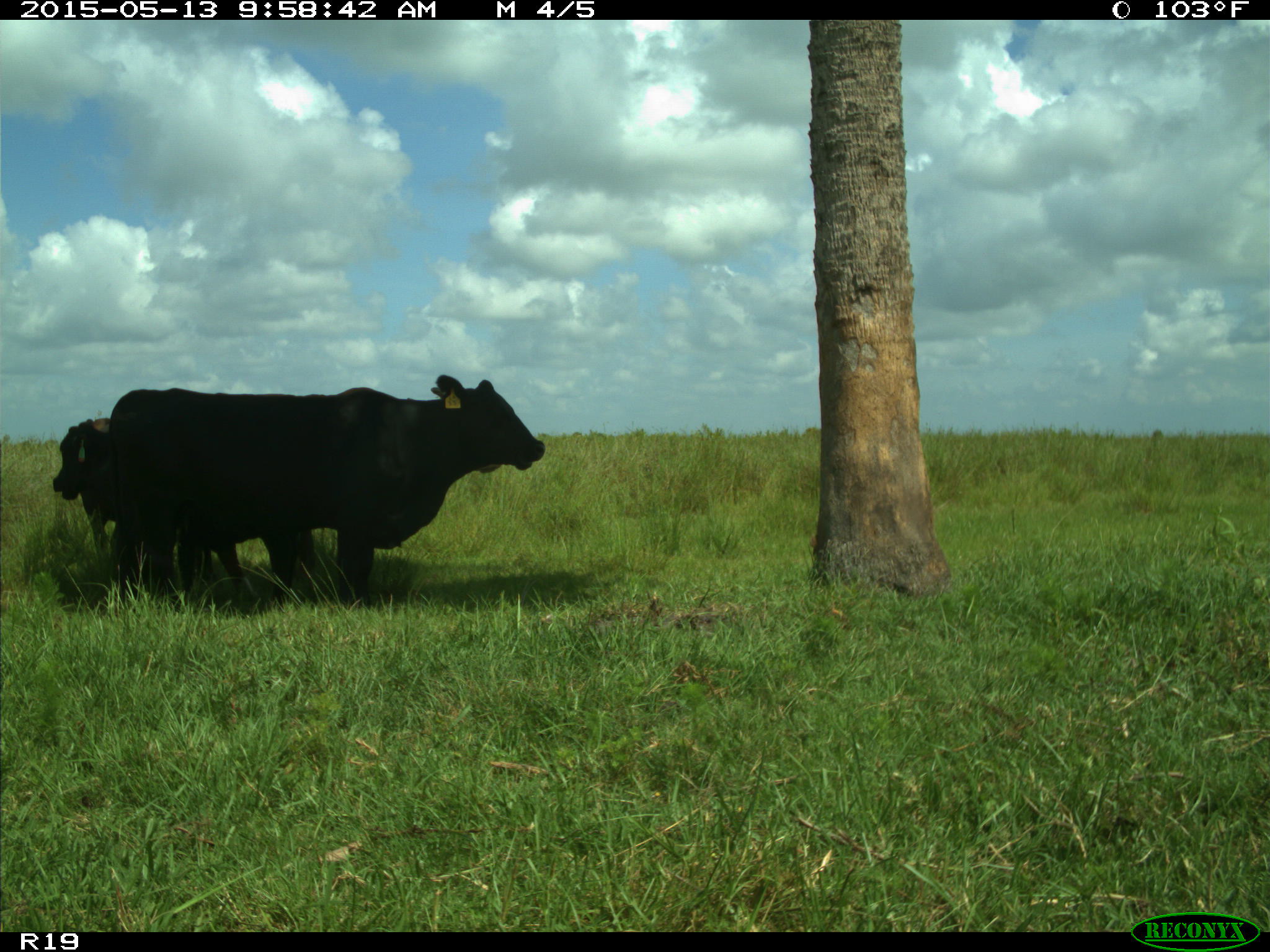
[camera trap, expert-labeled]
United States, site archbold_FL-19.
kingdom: Animalia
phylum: Chordata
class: Mammalia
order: Artiodactyla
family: Bovidae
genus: Bos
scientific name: Bos taurus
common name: domestic cow